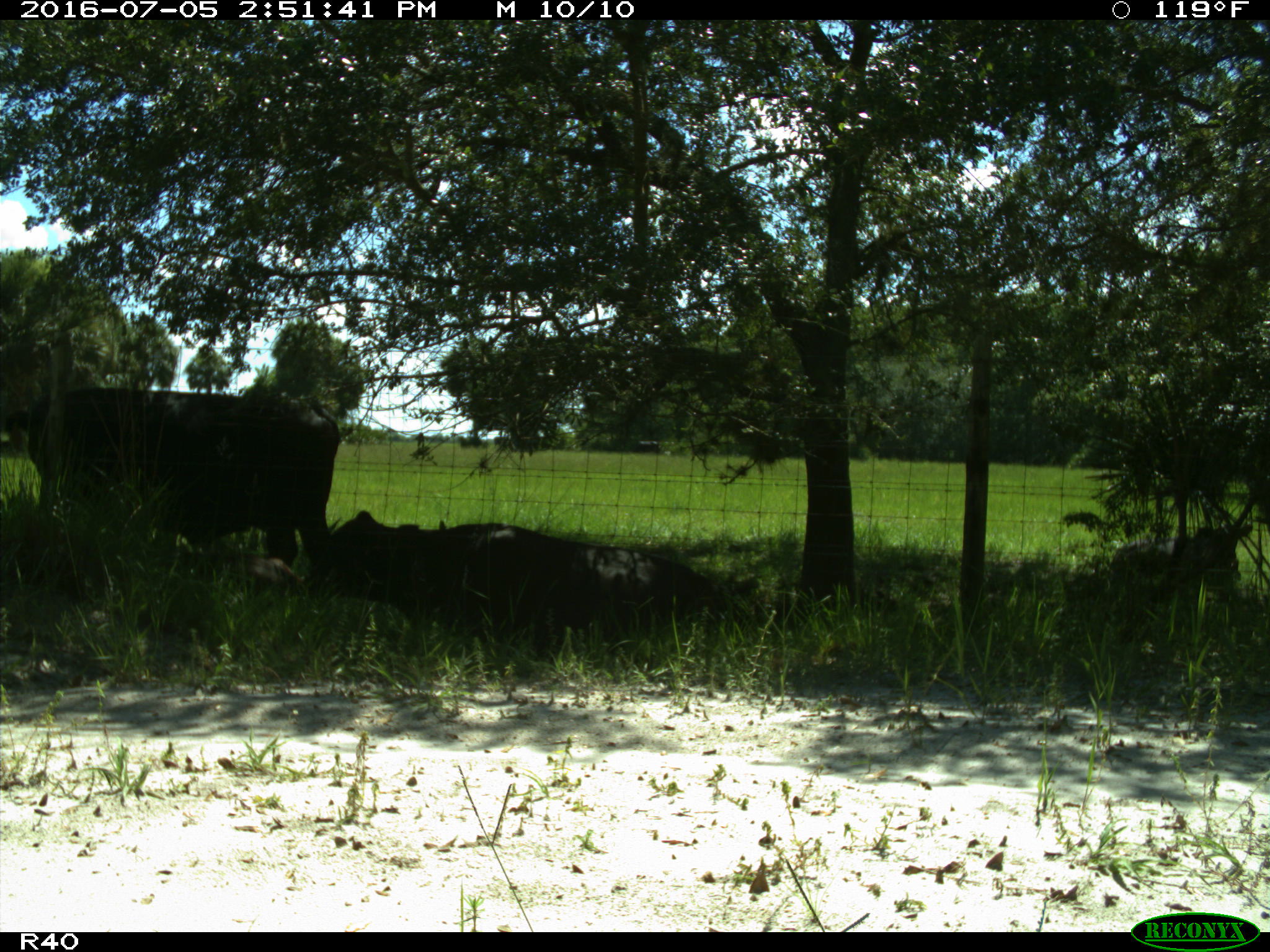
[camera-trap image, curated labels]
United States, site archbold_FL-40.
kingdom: Animalia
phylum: Chordata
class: Mammalia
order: Artiodactyla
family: Bovidae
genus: Bos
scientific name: Bos taurus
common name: domestic cow